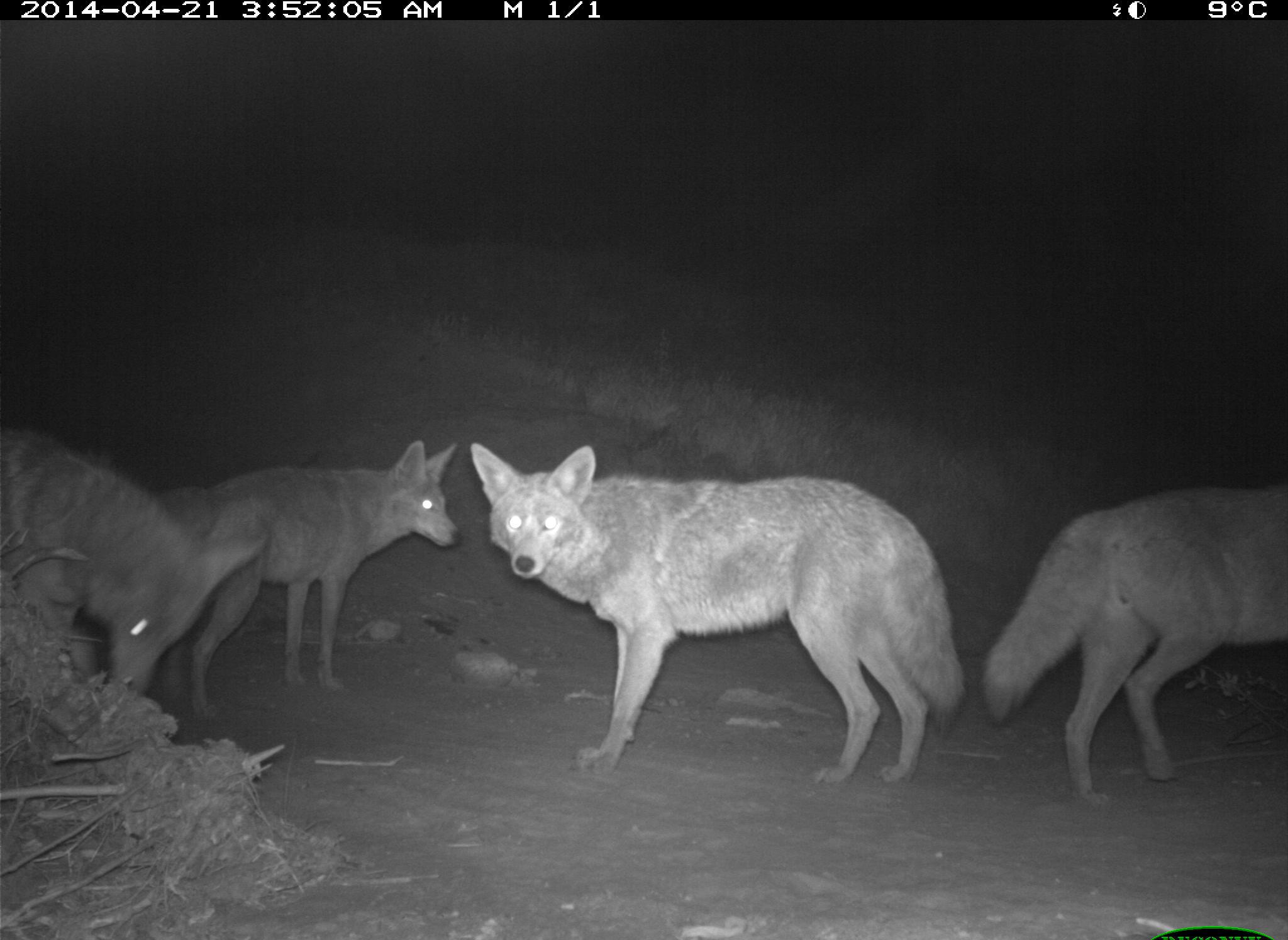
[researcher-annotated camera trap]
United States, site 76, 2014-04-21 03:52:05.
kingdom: Animalia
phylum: Chordata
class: Mammalia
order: Carnivora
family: Canidae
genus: Canis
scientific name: Canis latrans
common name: coyote